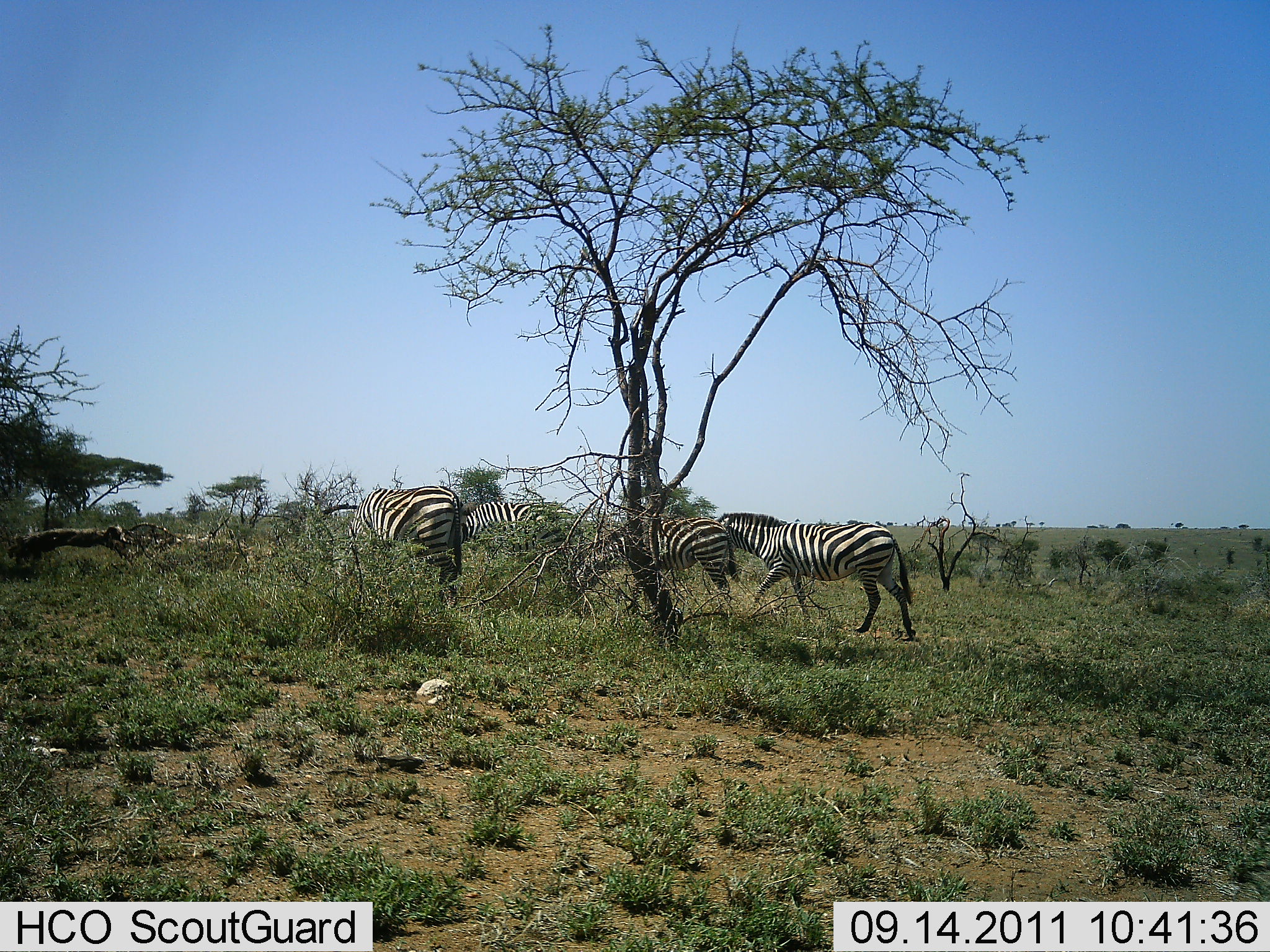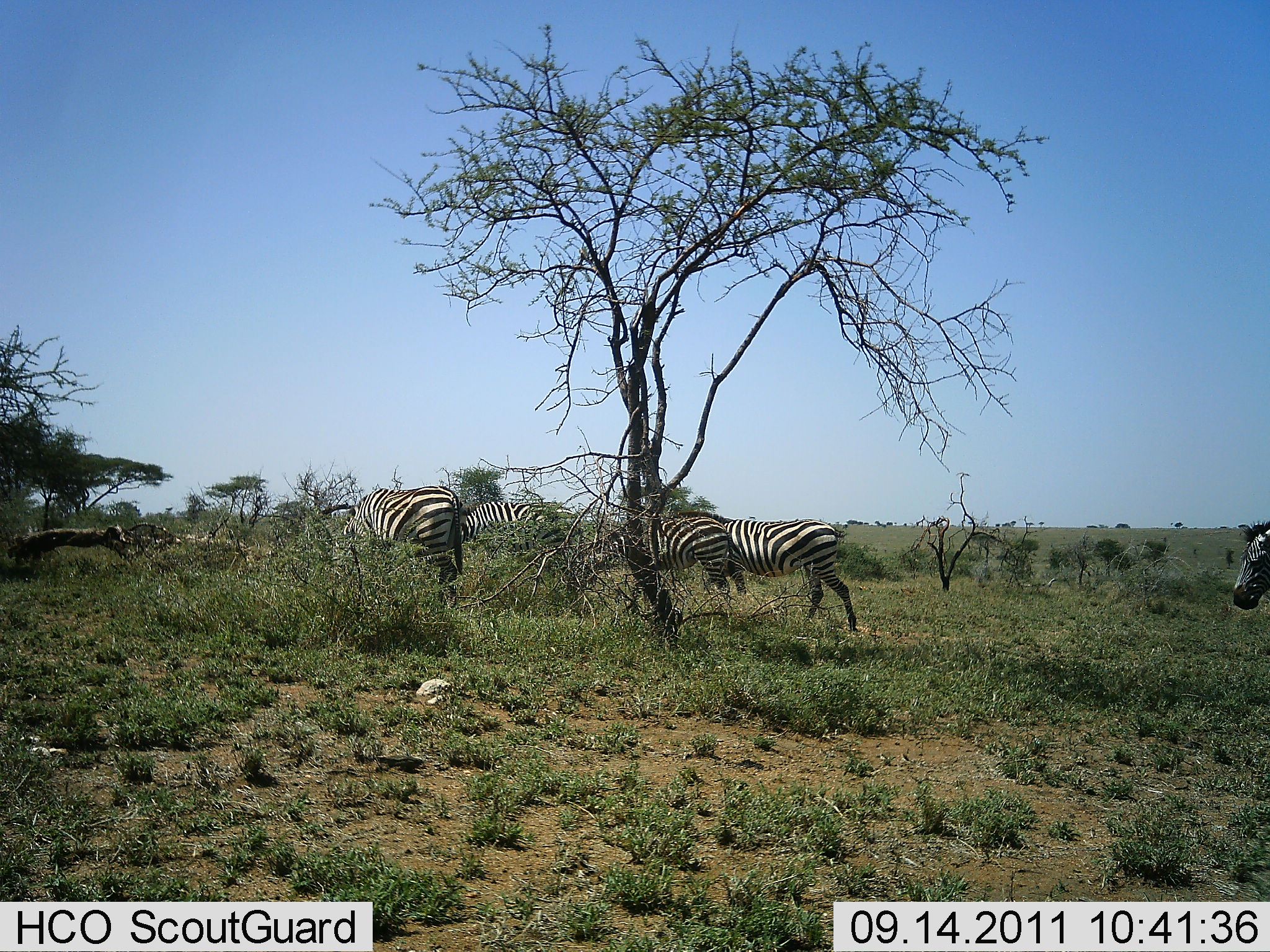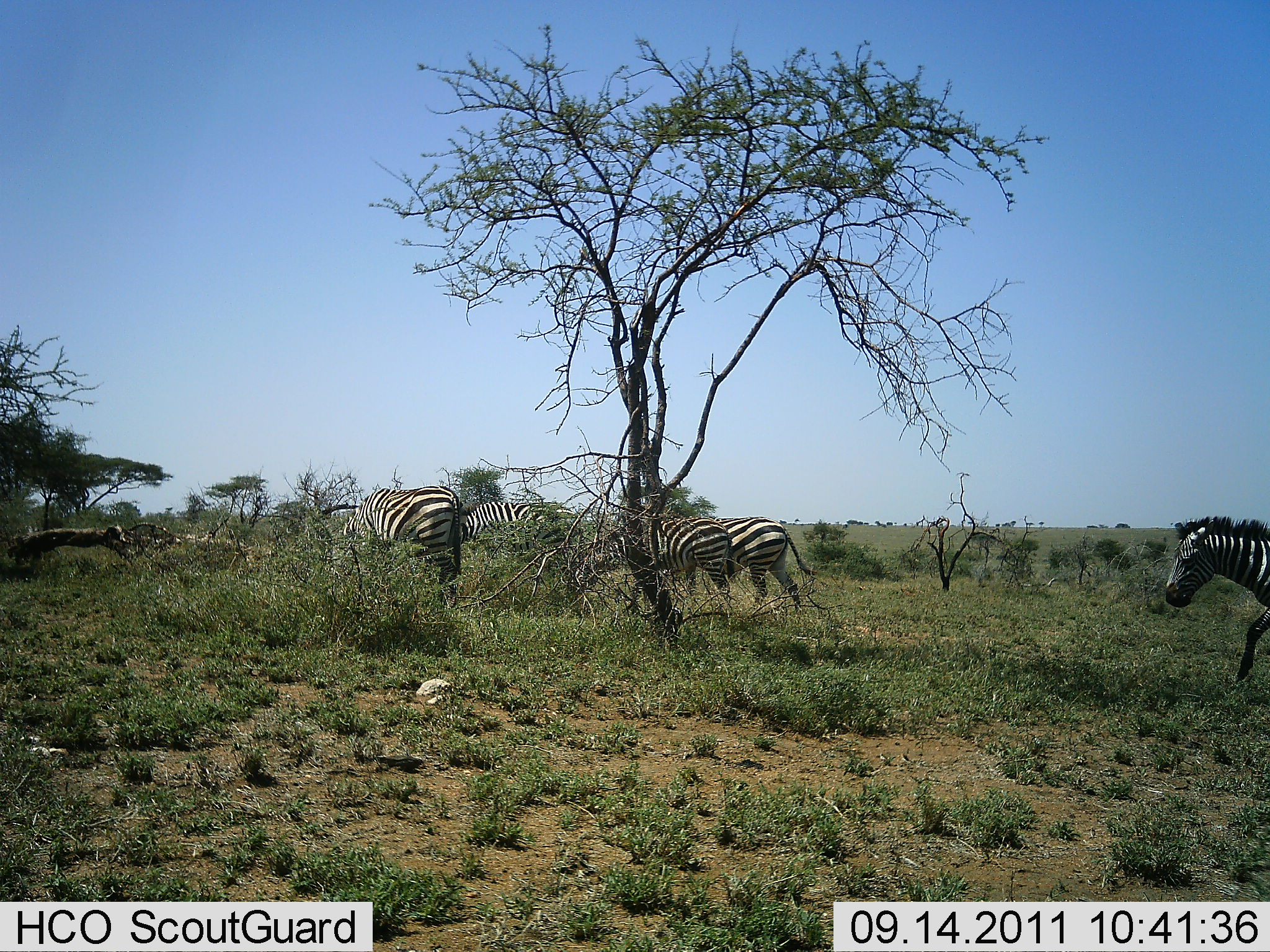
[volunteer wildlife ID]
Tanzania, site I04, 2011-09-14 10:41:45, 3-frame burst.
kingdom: Animalia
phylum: Chordata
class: Mammalia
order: Perissodactyla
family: Equidae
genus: Equus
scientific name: Equus quagga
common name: plains zebra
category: zebra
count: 5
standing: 50%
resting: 0%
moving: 80%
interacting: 10%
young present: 0%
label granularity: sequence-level